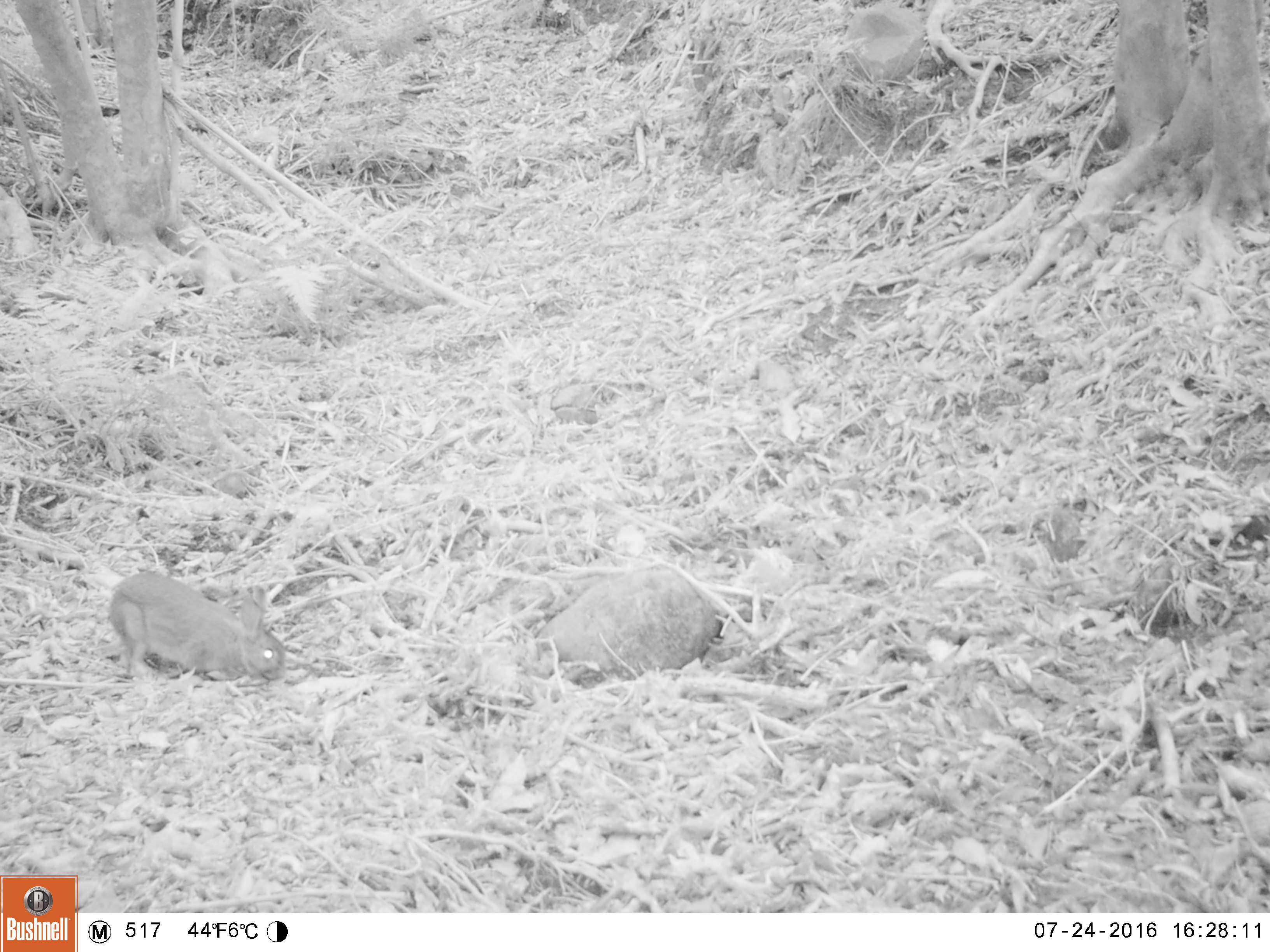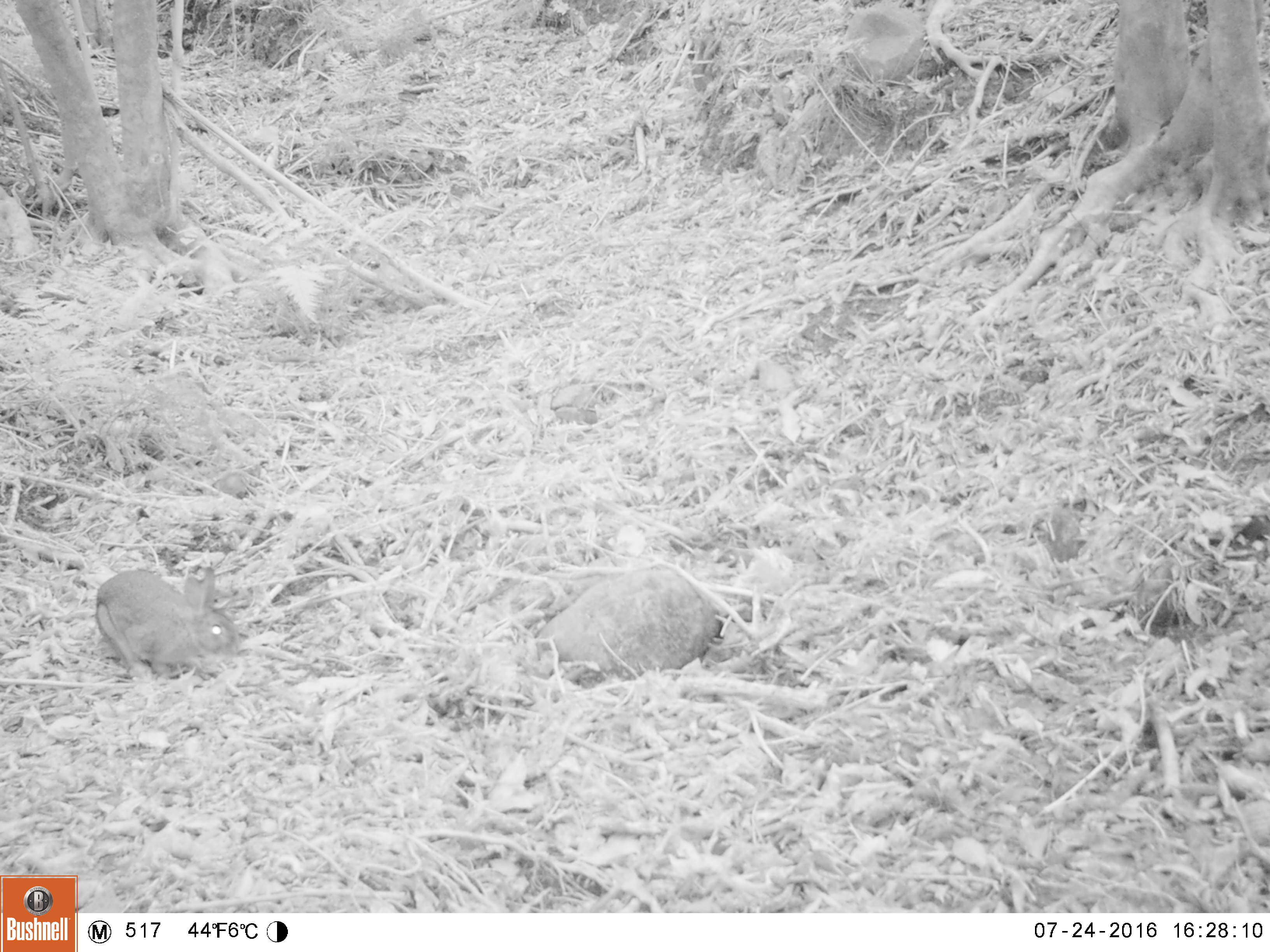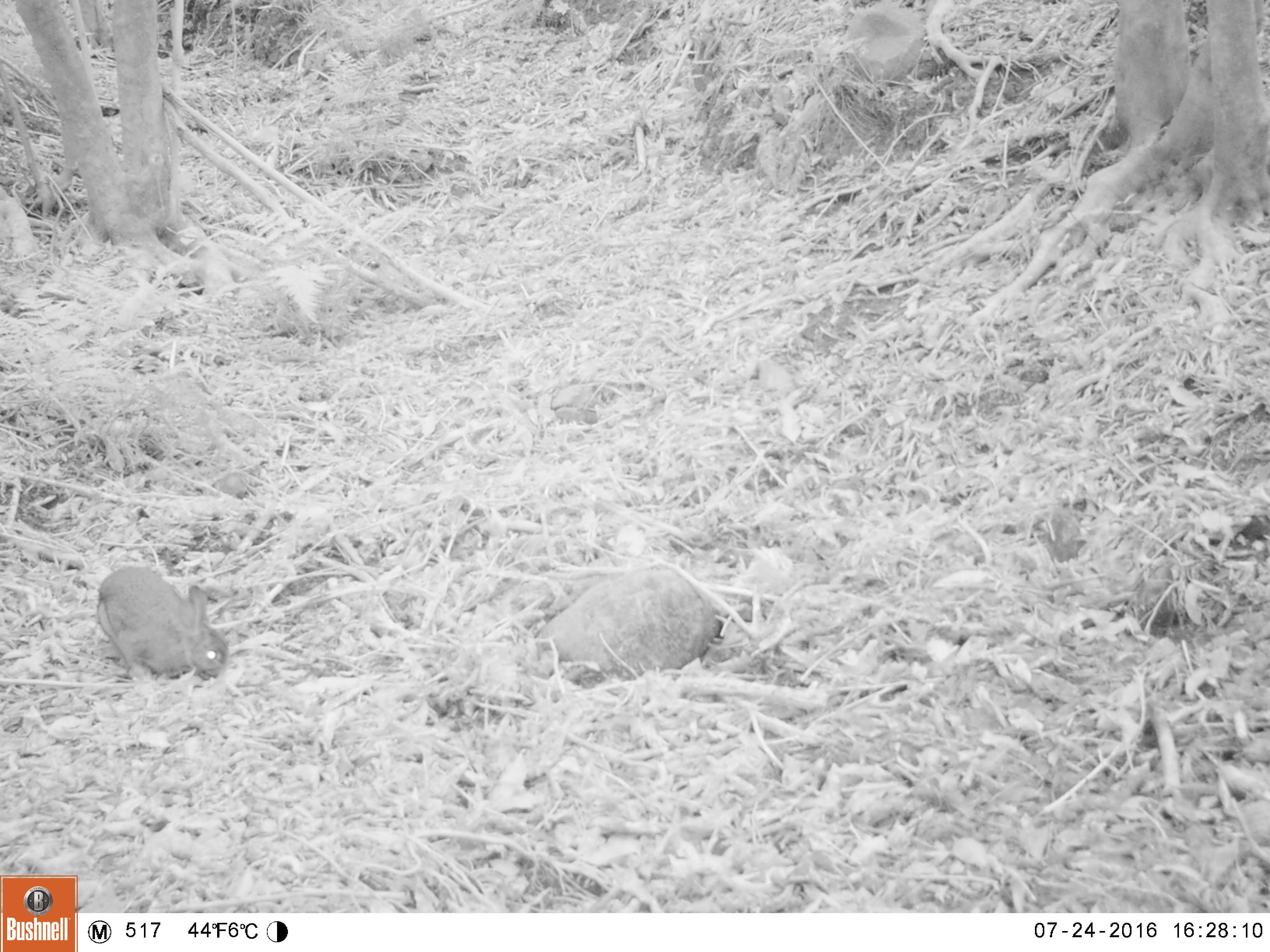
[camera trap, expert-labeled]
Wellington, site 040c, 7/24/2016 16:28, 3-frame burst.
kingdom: Animalia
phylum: Chordata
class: Mammalia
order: Lagomorpha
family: Leporidae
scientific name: Leporidae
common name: rabbit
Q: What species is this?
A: Rabbit (Leporidae).